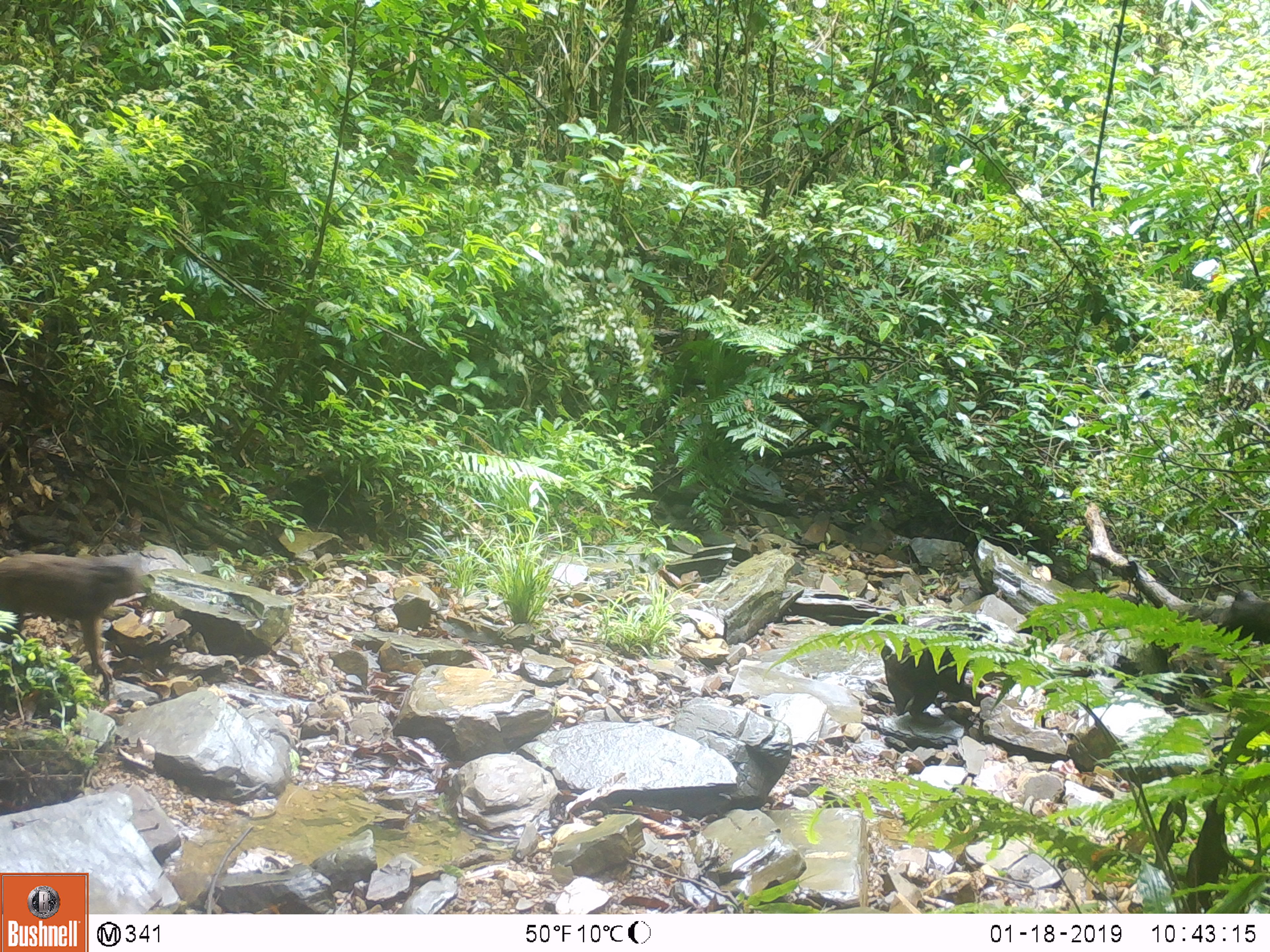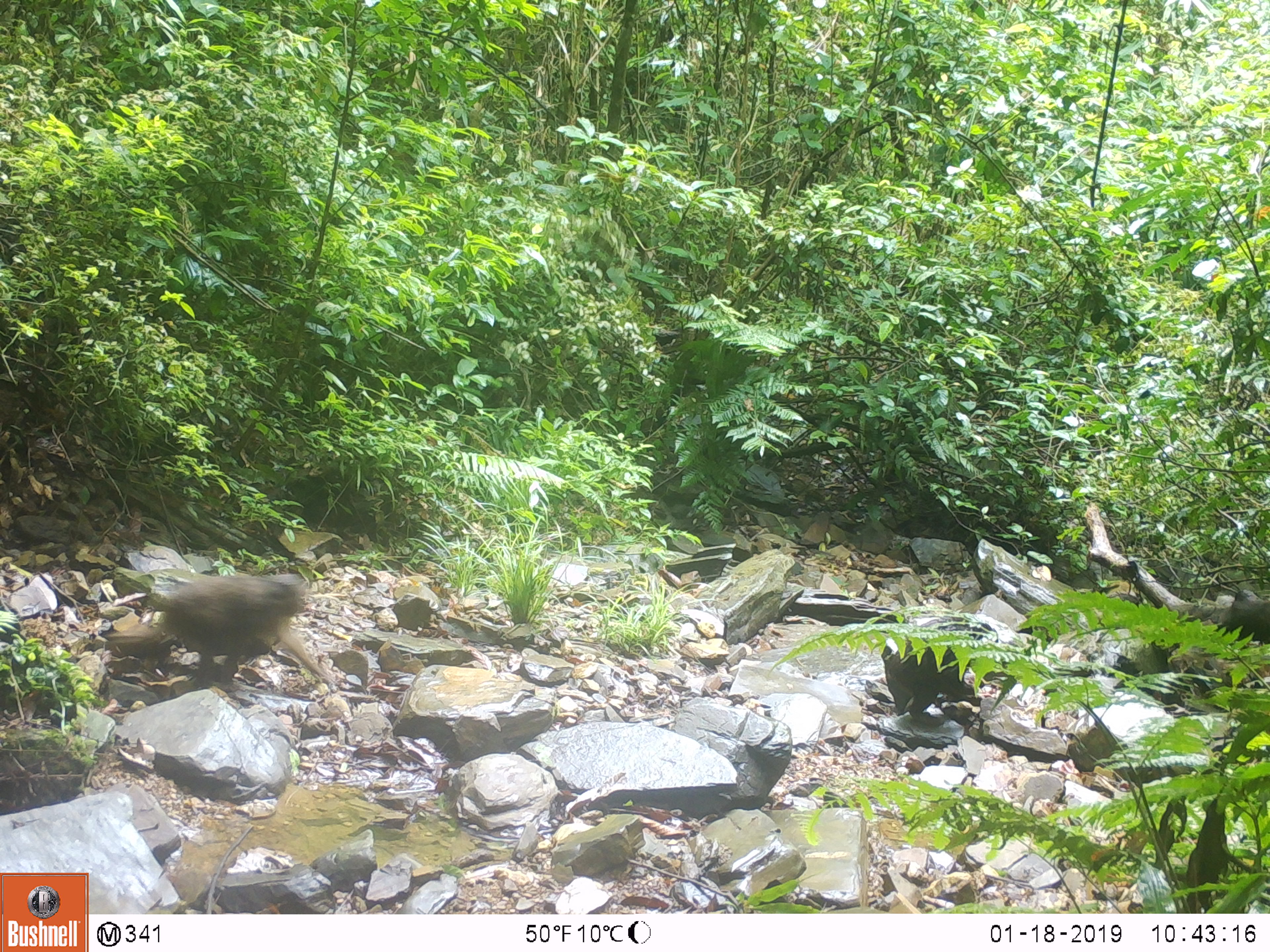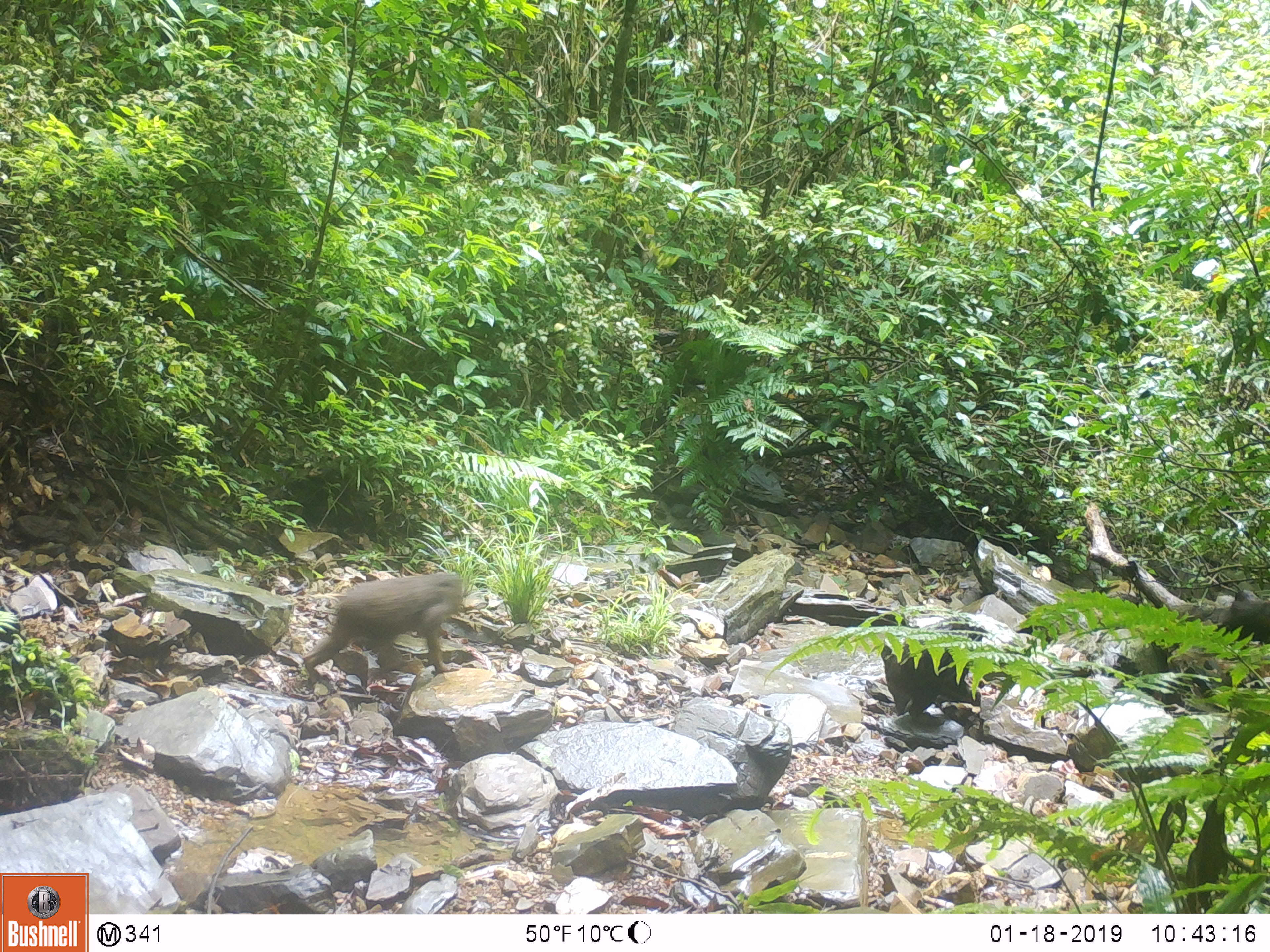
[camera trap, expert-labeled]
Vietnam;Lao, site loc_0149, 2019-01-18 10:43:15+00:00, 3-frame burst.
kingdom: Animalia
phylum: Chordata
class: Mammalia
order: Primates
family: Cercopithecidae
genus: Macaca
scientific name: Macaca arctoides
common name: stump-tailed macaque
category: stump tailed macaque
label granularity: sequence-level